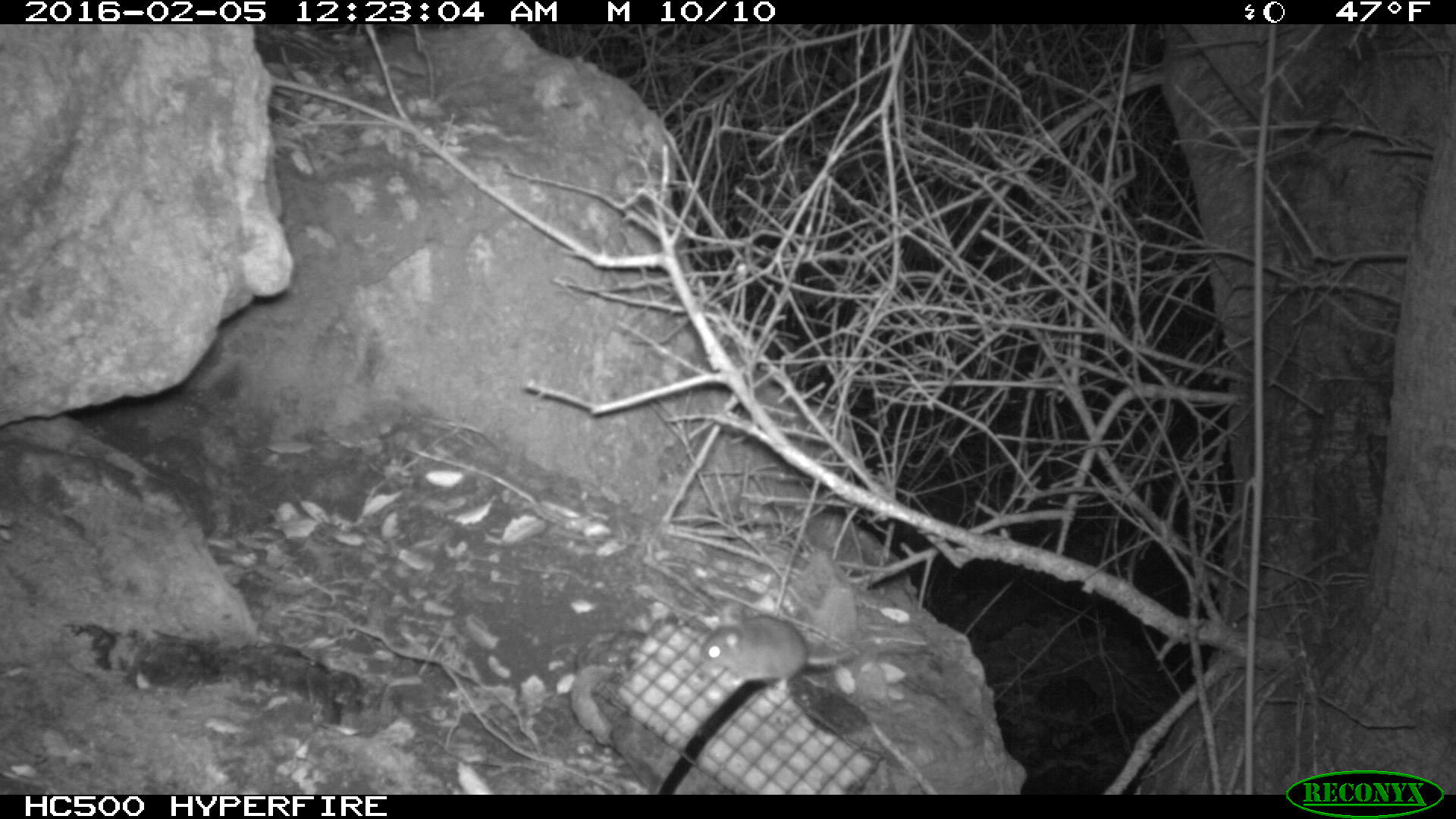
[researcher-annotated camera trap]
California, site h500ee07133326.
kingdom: Animalia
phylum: Chordata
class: Mammalia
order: Rodentia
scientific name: Rodentia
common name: rodent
Rodent (Rodentia).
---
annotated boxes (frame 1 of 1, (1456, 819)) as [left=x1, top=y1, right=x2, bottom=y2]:
rodent: [left=695, top=615, right=863, bottom=694]